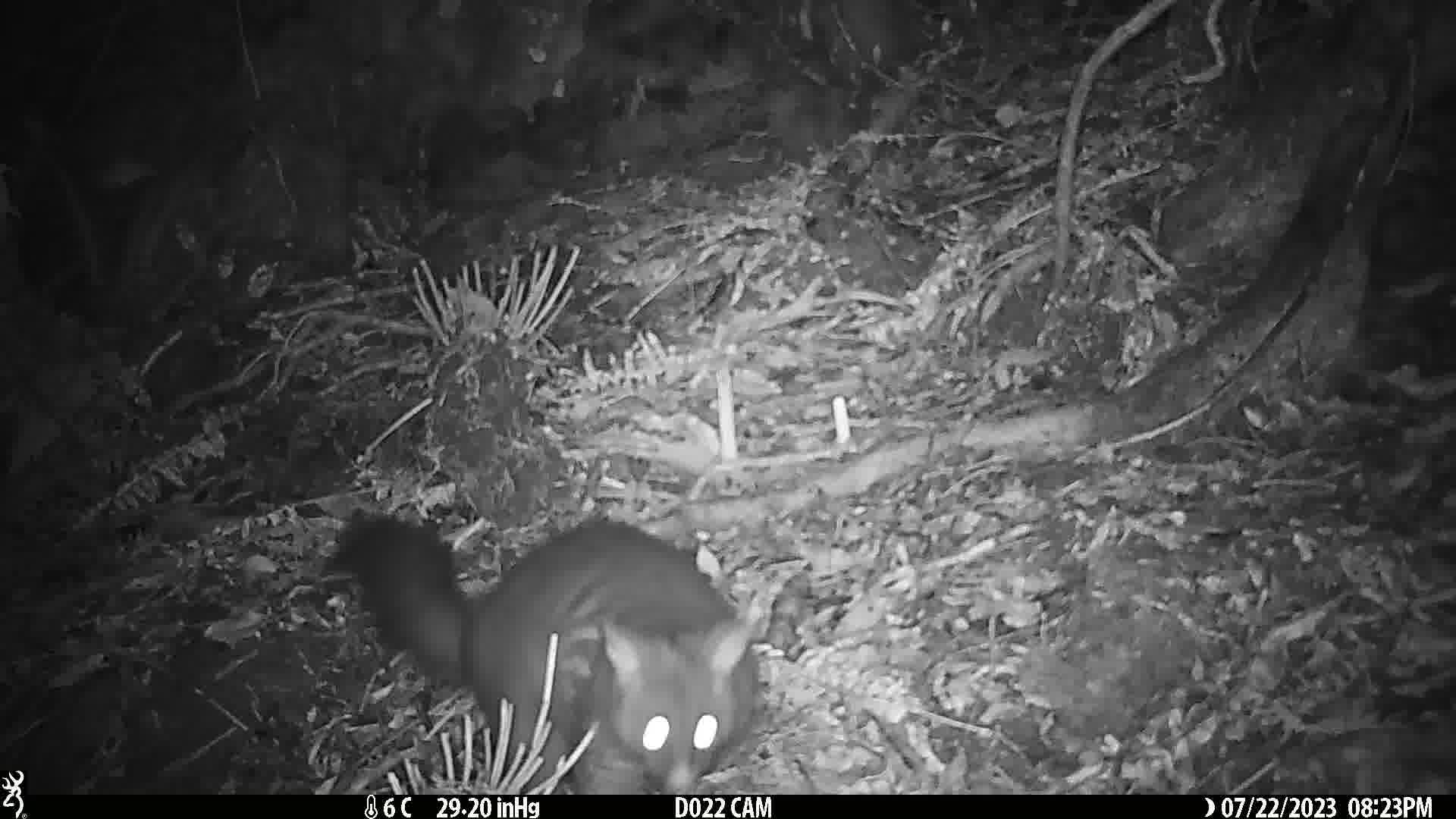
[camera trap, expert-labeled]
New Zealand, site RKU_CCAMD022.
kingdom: Animalia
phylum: Chordata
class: Mammalia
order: Diprotodontia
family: Phalangeridae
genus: Trichosurus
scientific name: Trichosurus vulpecula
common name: common brushtail possum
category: possum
Possum (common brushtail possum) (Trichosurus vulpecula).